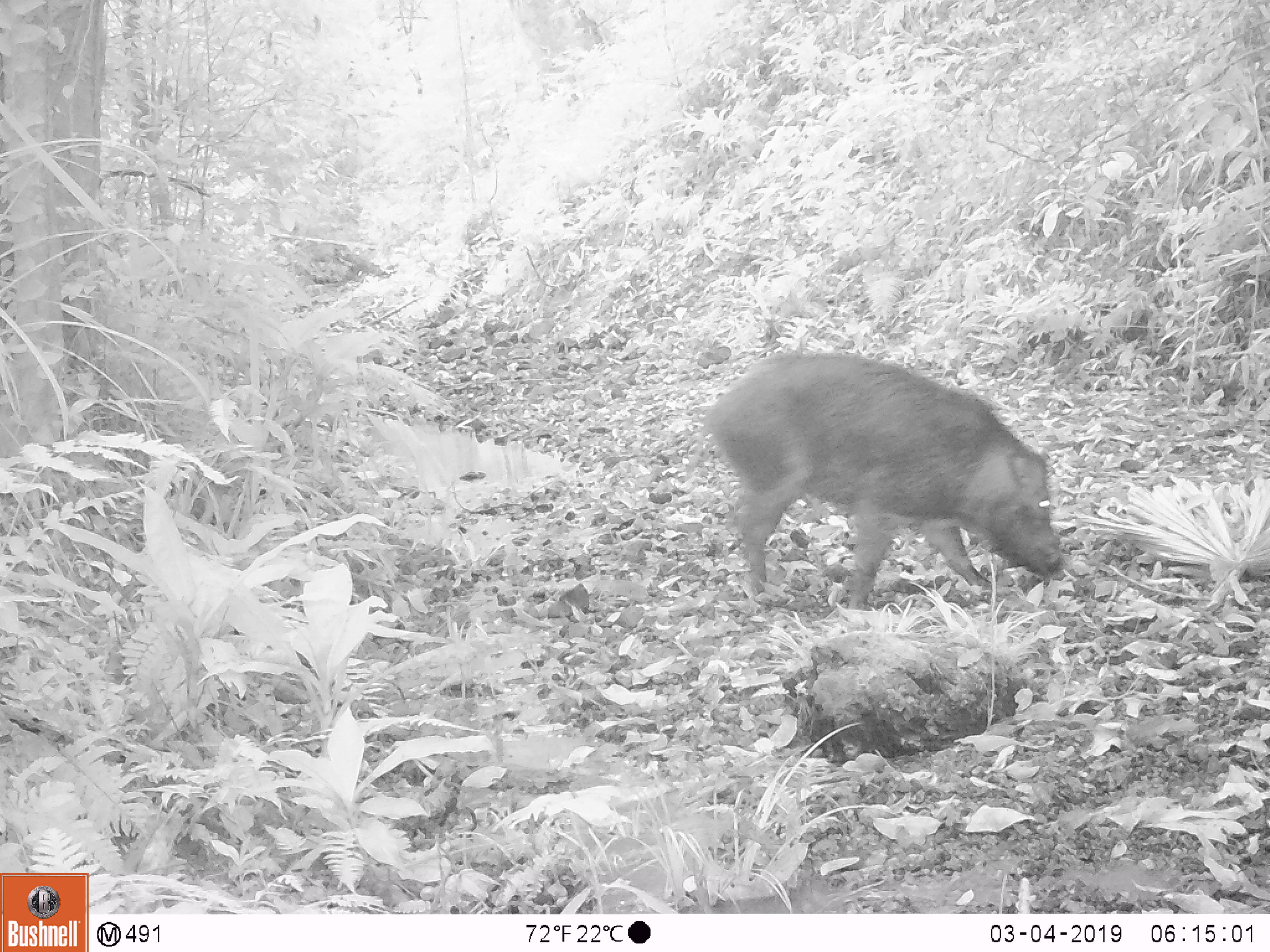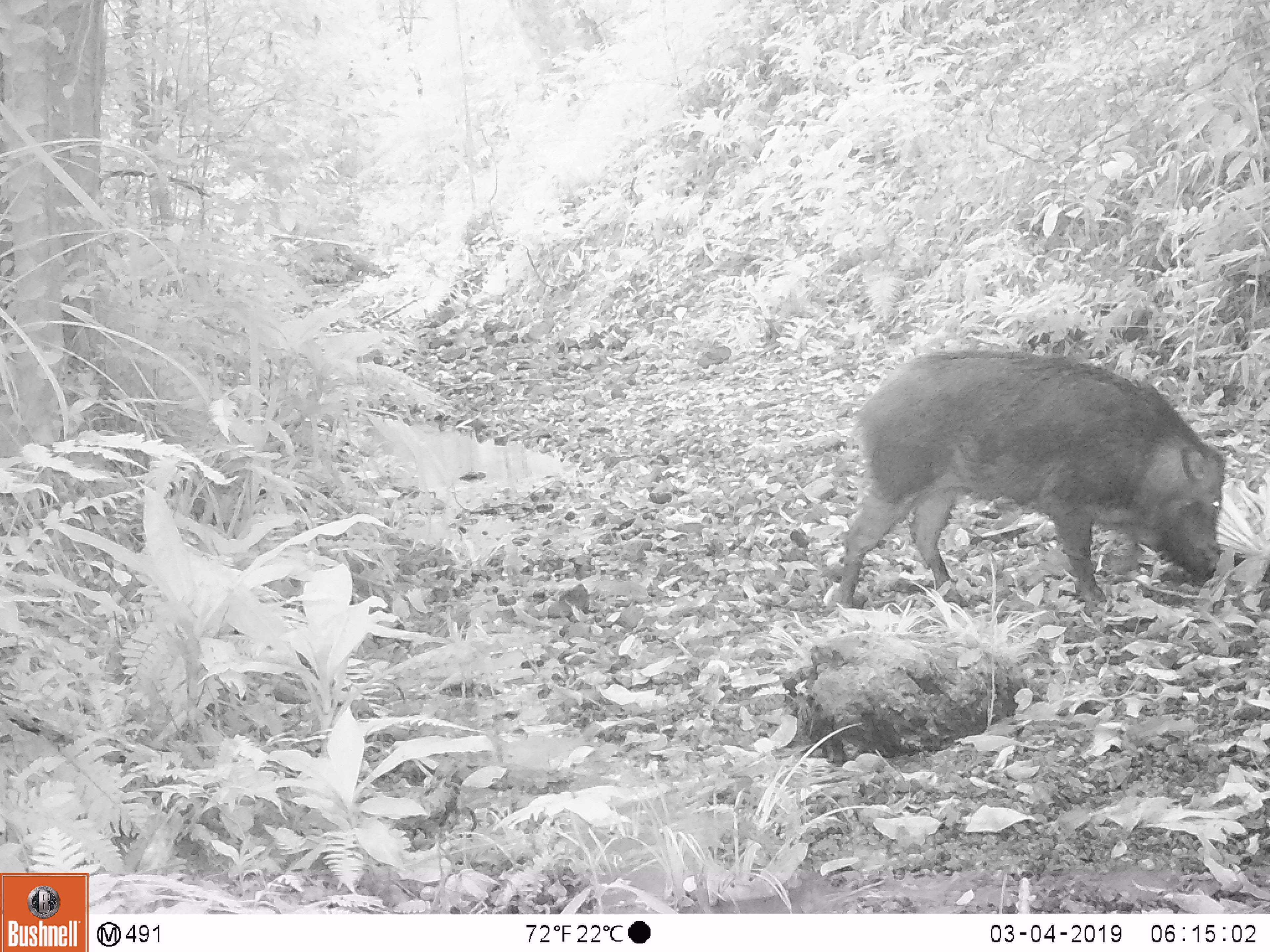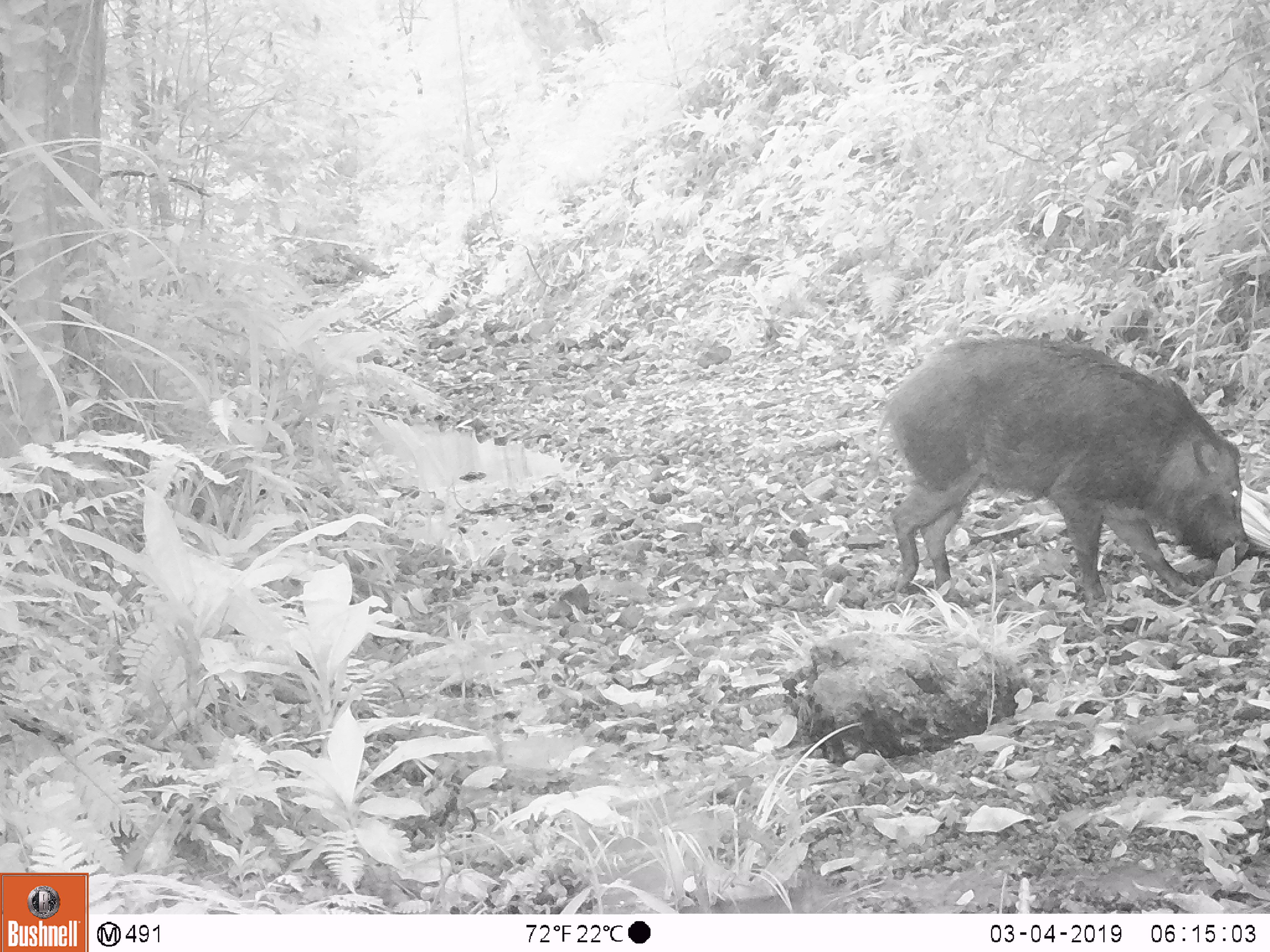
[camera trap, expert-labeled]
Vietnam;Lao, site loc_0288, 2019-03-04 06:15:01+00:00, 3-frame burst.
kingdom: Animalia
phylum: Chordata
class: Mammalia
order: Artiodactyla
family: Suidae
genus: Sus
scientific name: Sus scrofa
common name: eurasian wild pig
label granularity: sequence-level